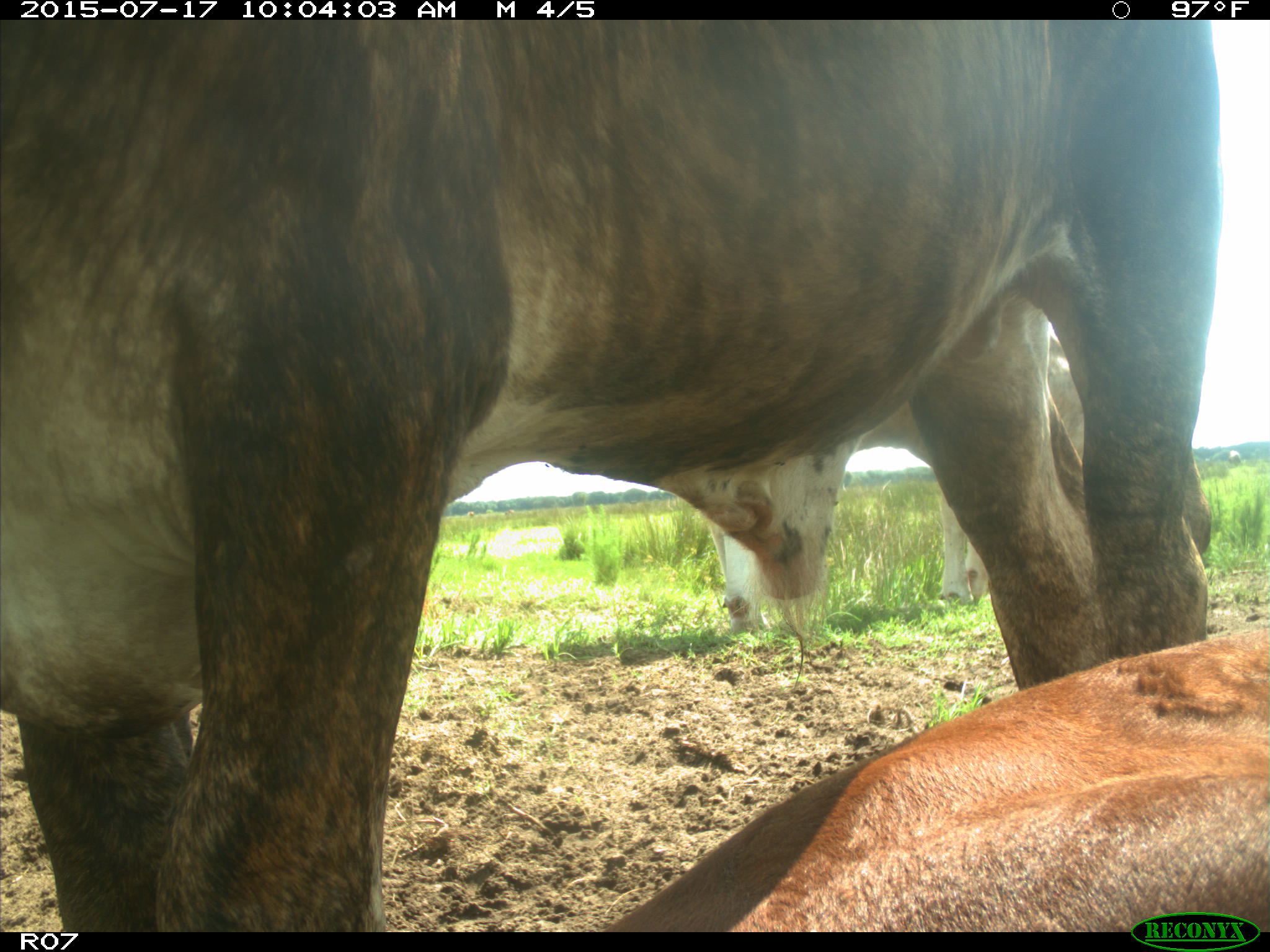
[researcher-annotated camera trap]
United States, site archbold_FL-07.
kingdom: Animalia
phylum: Chordata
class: Mammalia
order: Artiodactyla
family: Bovidae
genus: Bos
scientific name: Bos taurus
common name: domestic cow